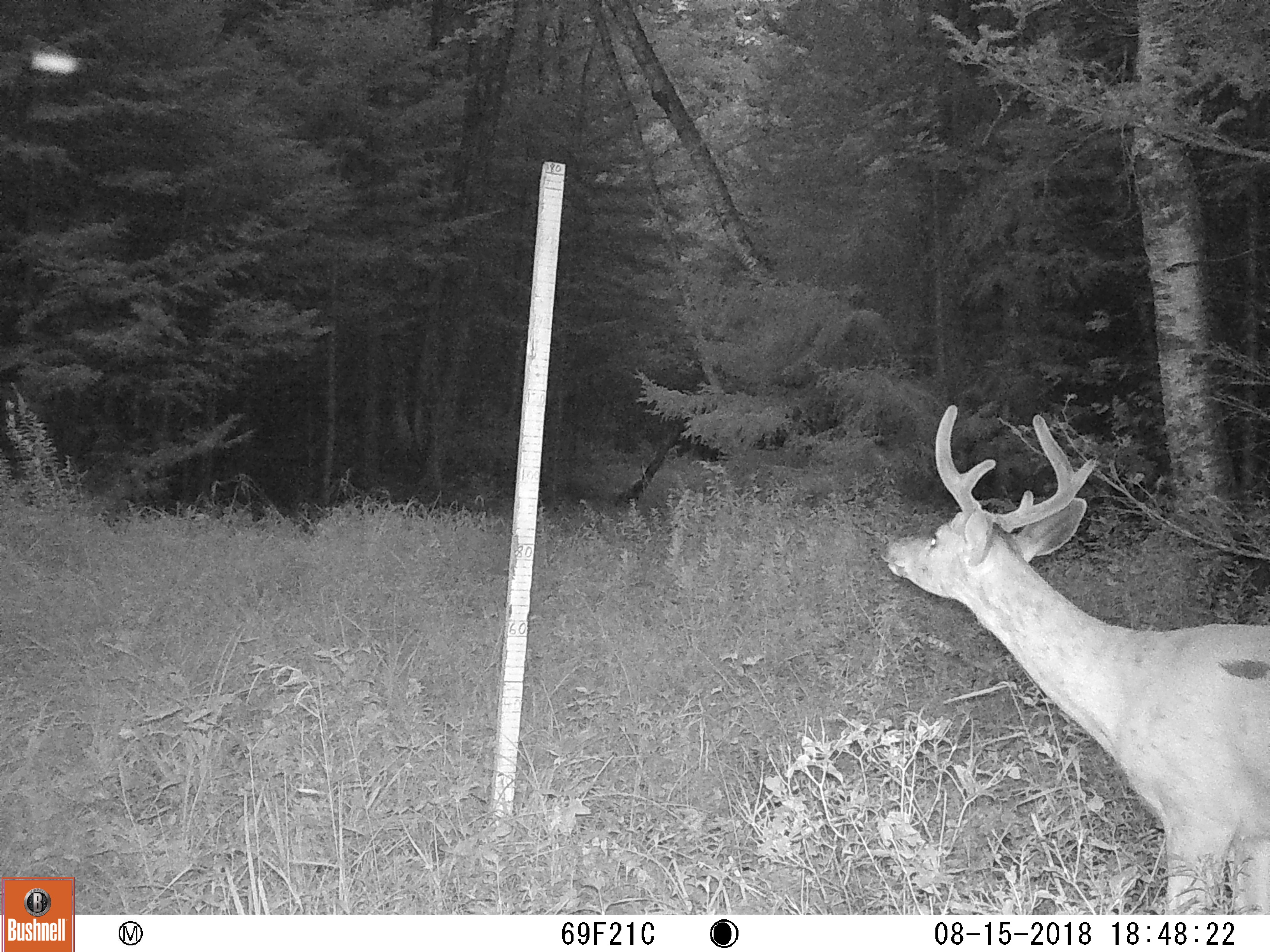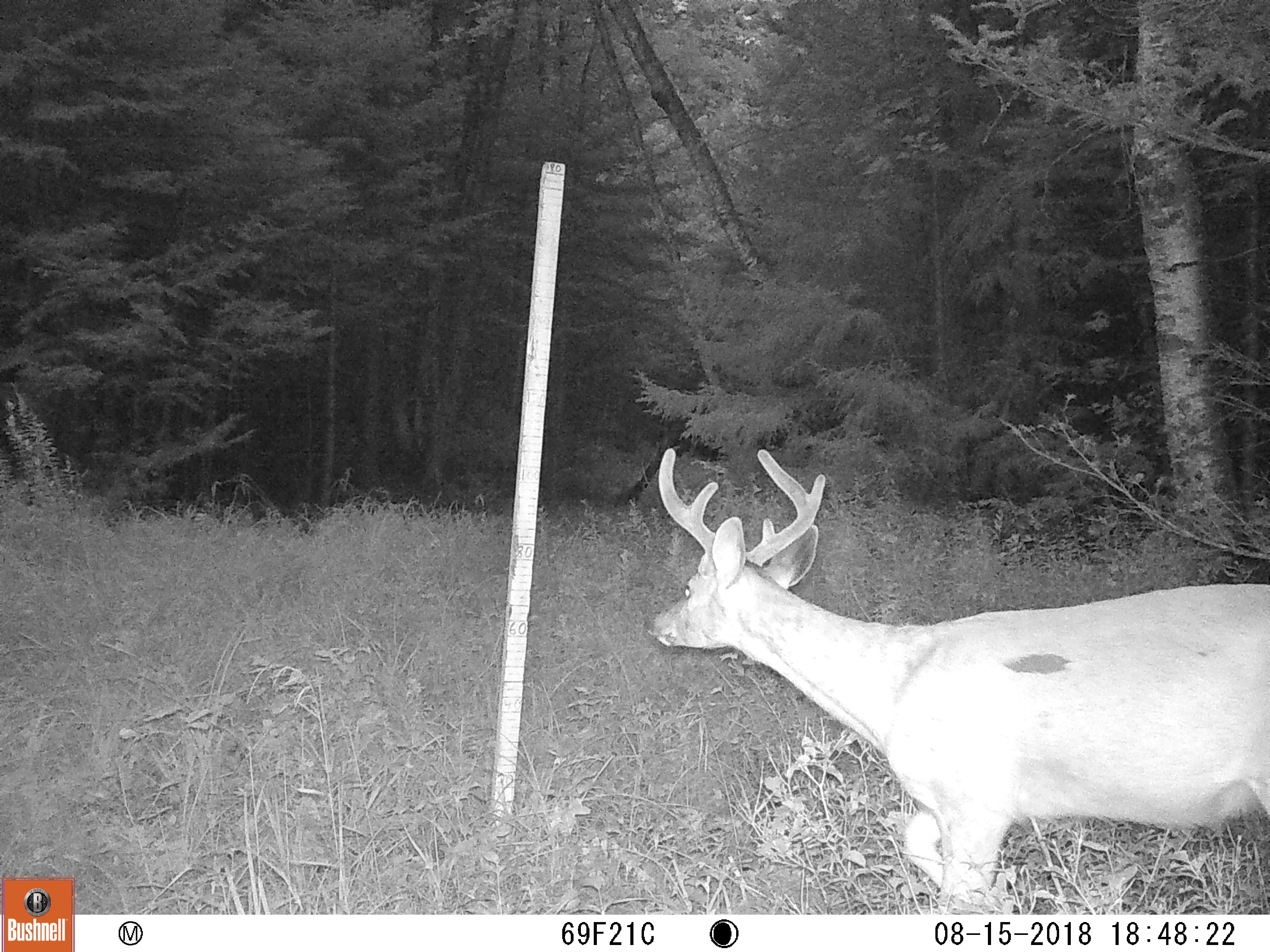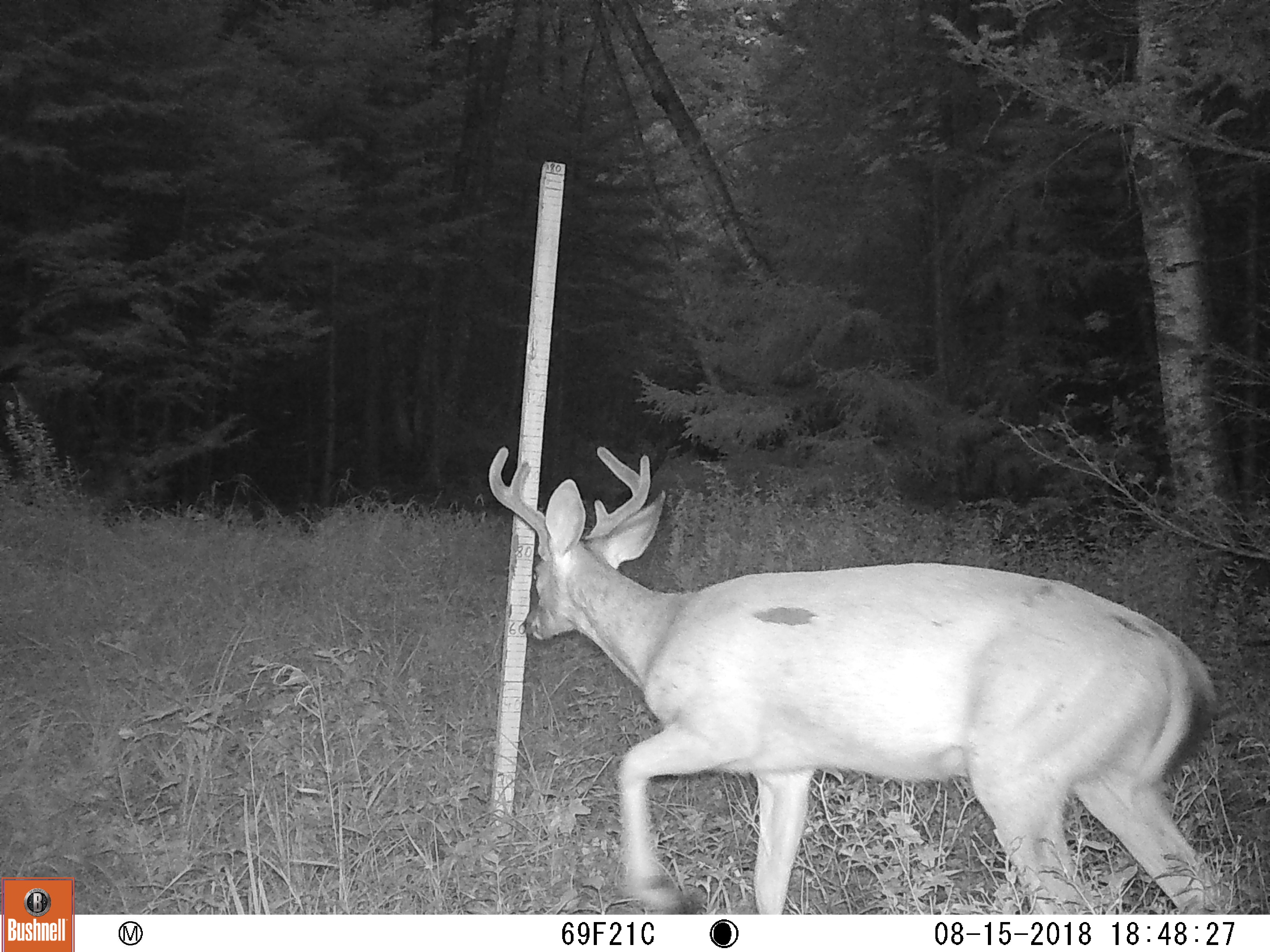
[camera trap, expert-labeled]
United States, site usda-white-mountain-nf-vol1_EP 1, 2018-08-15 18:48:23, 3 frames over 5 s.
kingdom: Animalia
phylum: Chordata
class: Mammalia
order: Artiodactyla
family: Cervidae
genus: Odocoileus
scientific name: Odocoileus virginianus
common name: white-tailed deer